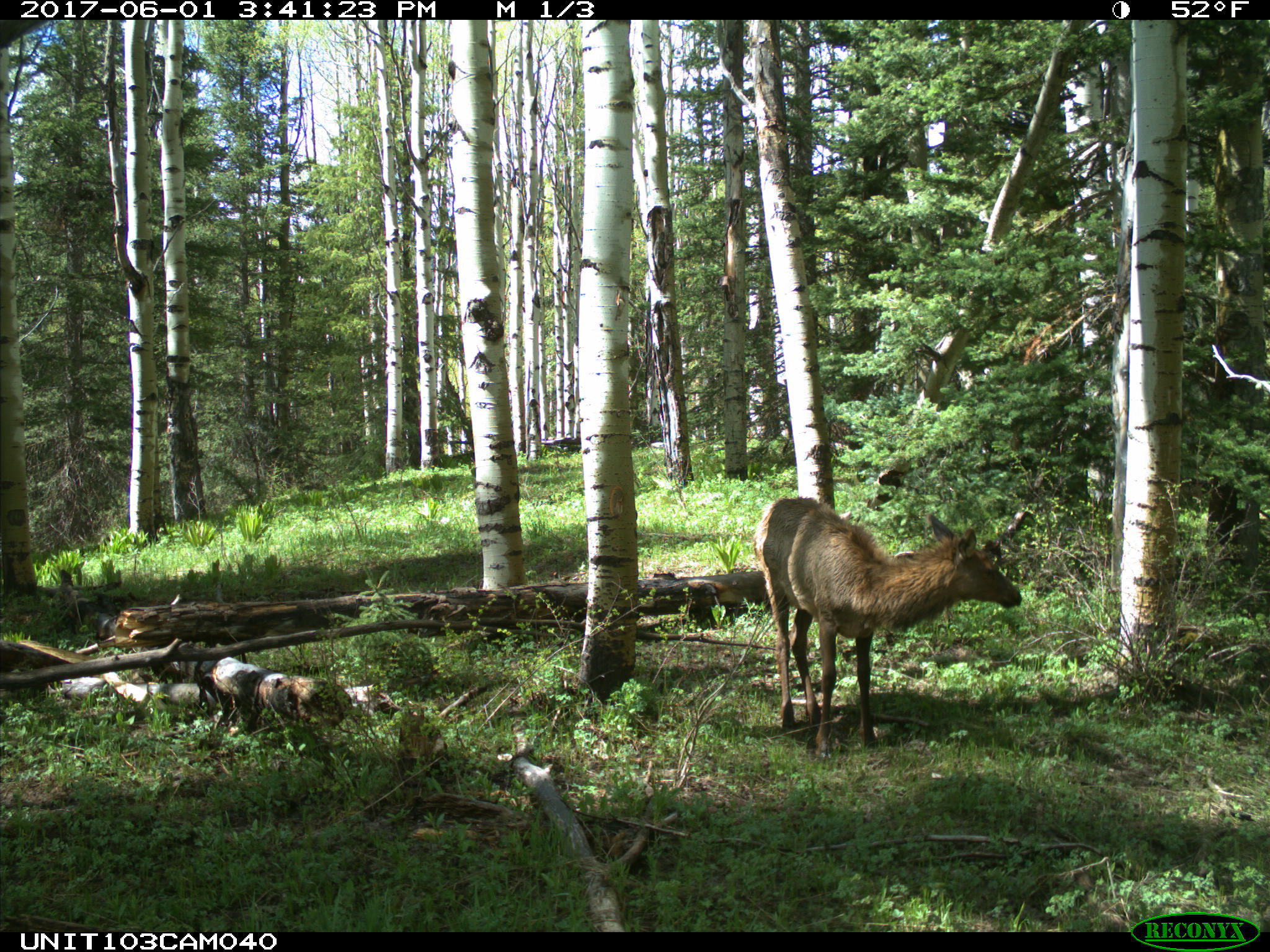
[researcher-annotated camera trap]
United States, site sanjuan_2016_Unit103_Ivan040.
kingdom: Animalia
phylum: Chordata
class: Mammalia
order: Artiodactyla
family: Cervidae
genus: Cervus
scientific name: Cervus elaphus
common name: red deer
Cervus elaphus (red deer).